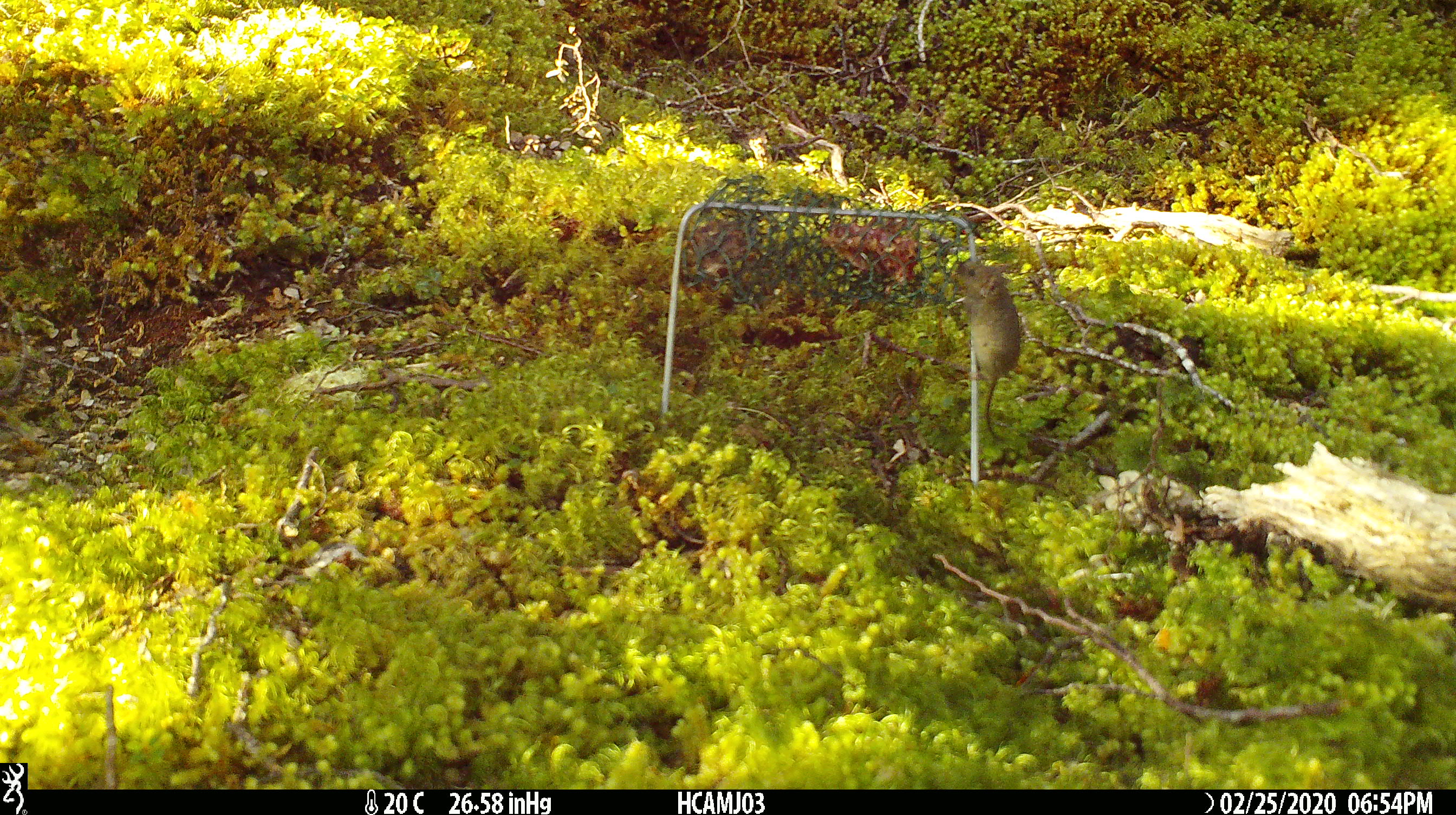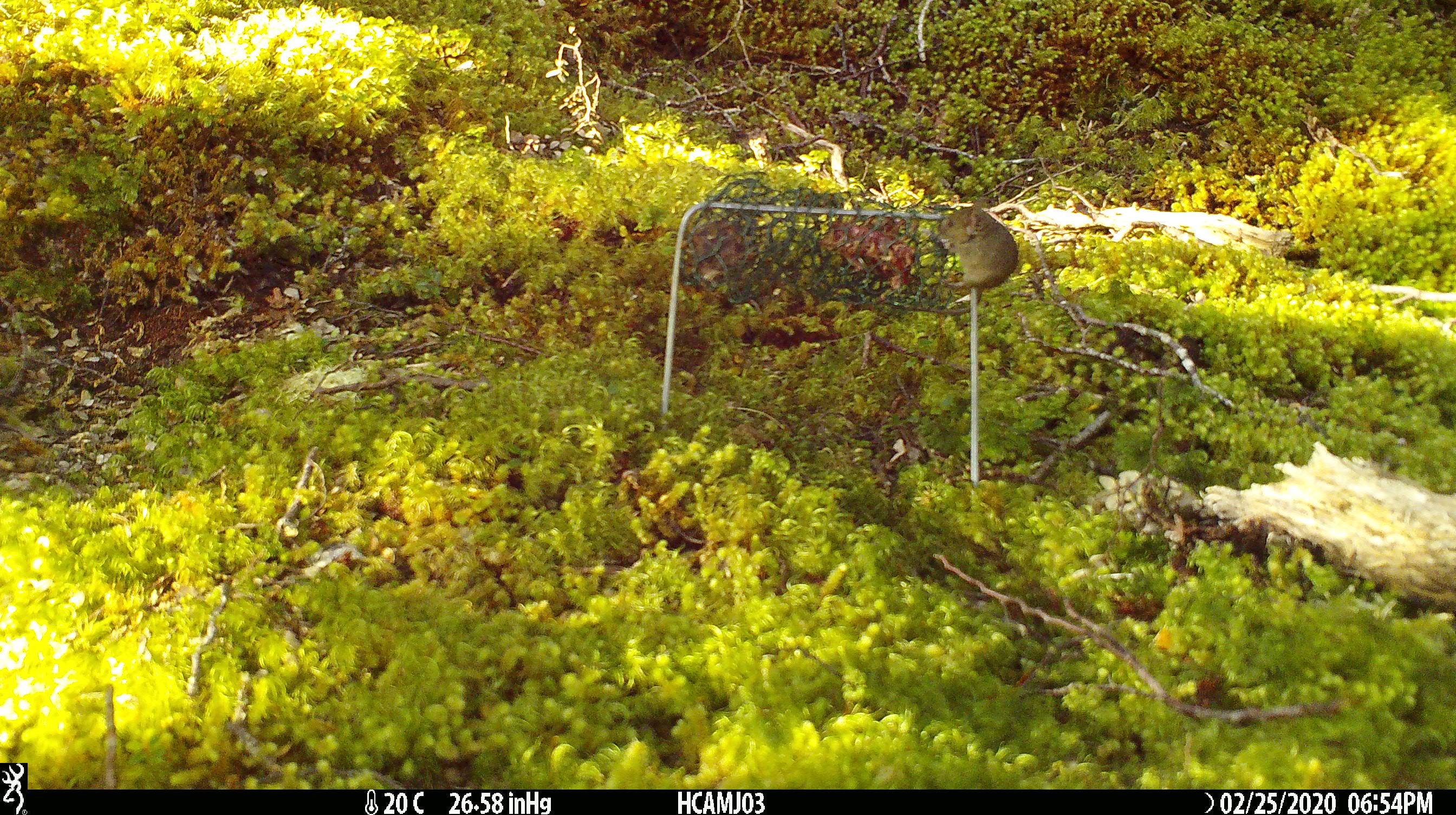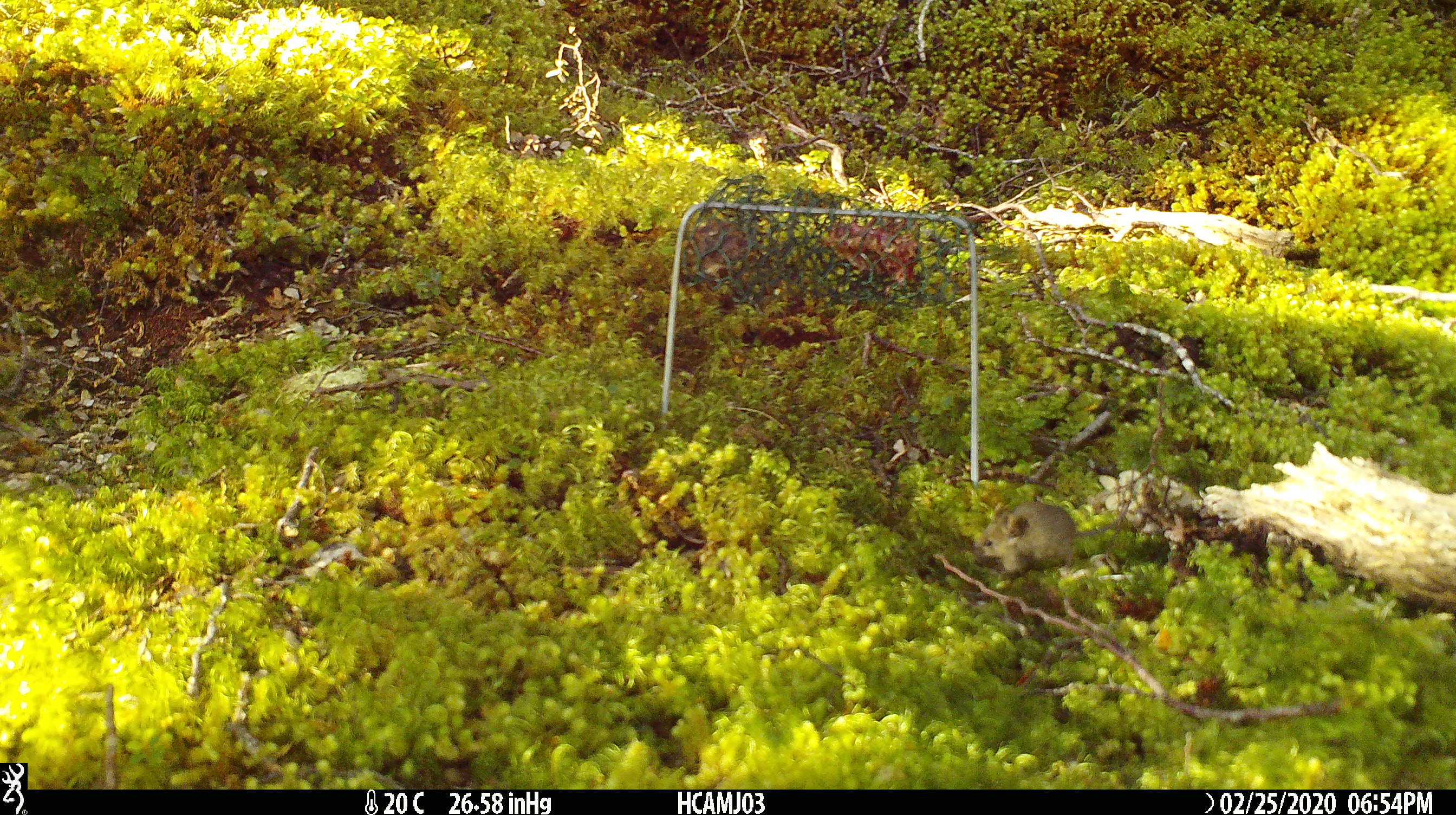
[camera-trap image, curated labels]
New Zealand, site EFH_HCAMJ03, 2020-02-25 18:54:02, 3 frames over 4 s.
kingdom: Animalia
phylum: Chordata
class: Mammalia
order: Rodentia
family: Muridae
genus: Mus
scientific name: Mus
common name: mouse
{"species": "mouse (Mus)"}